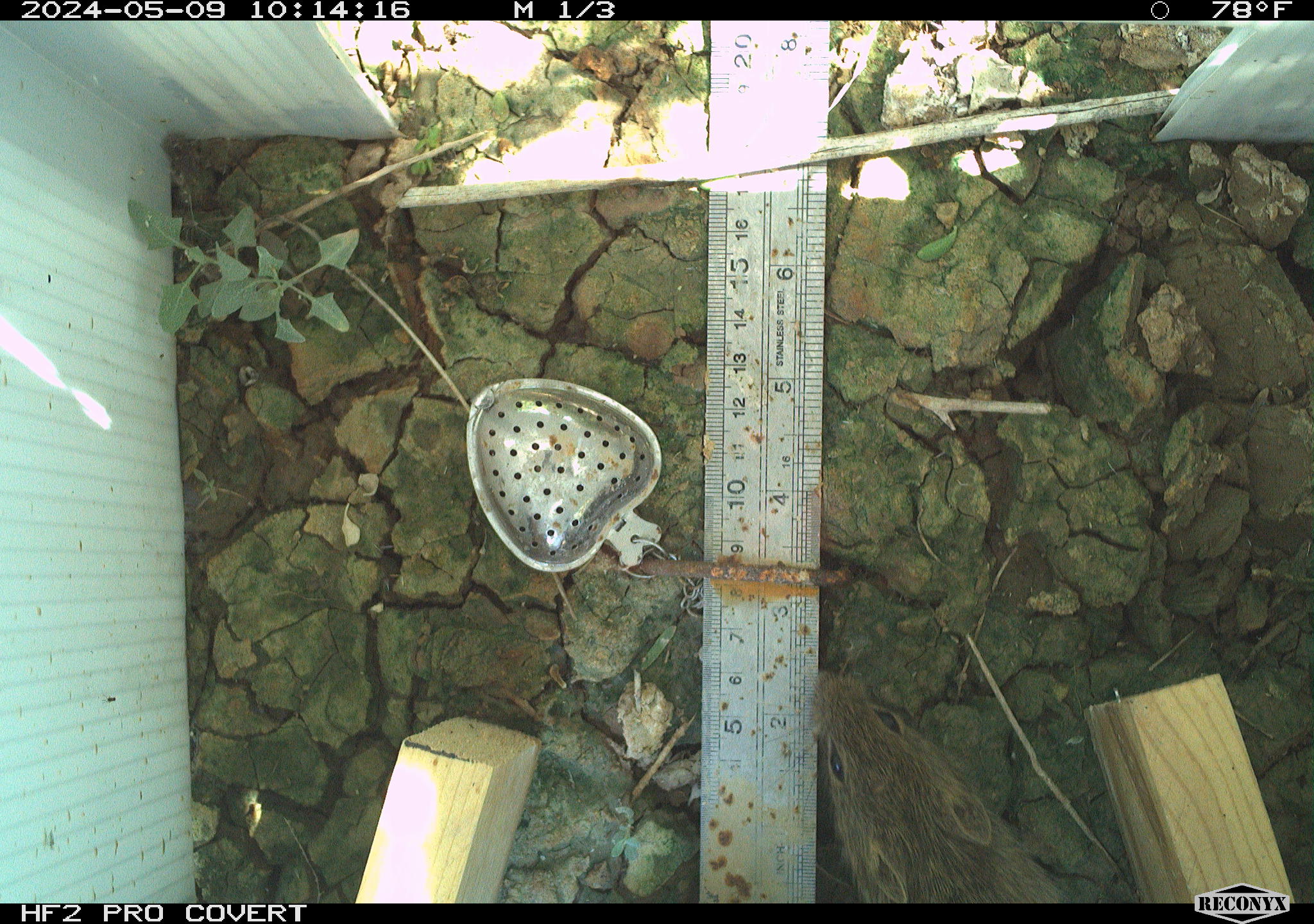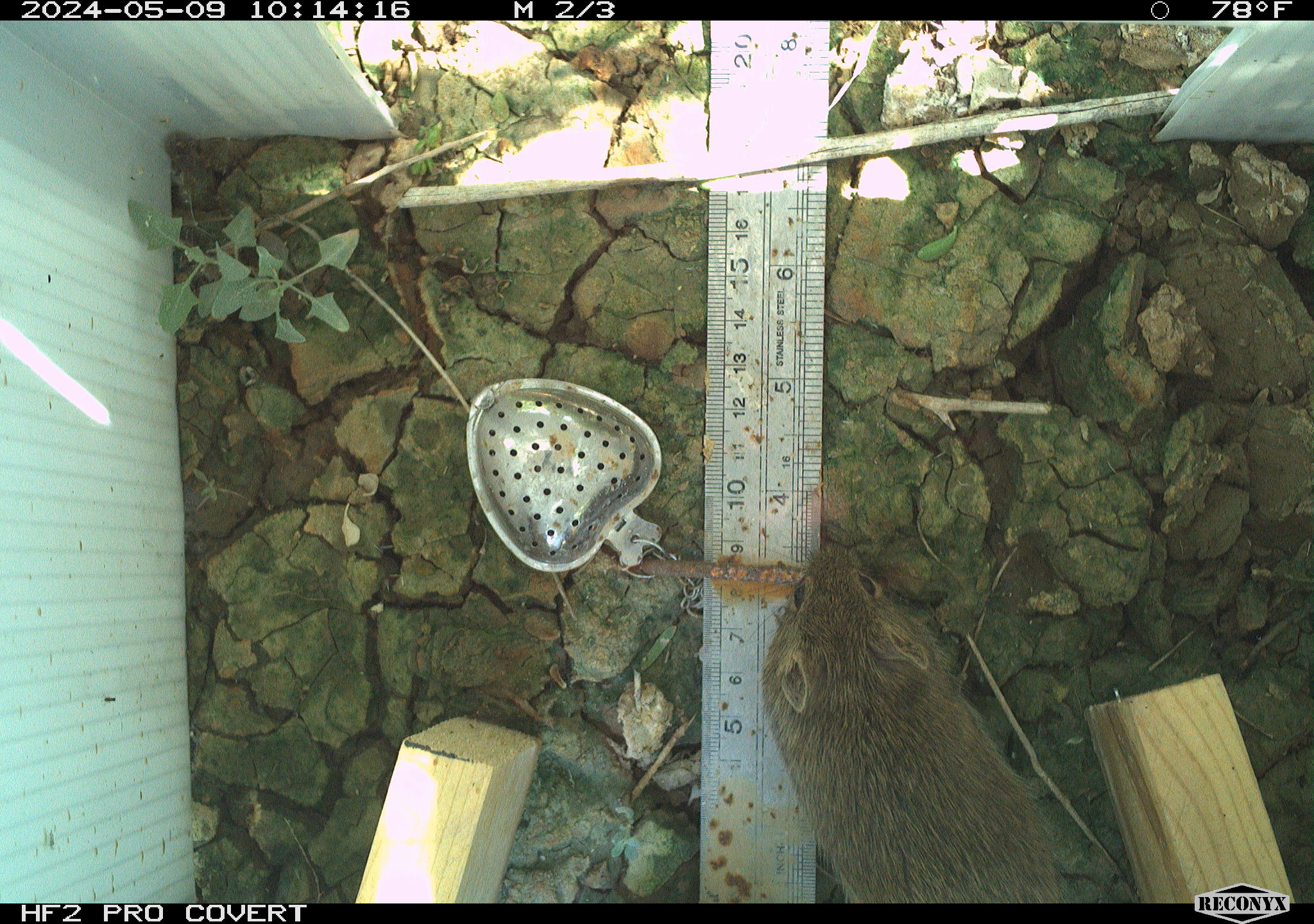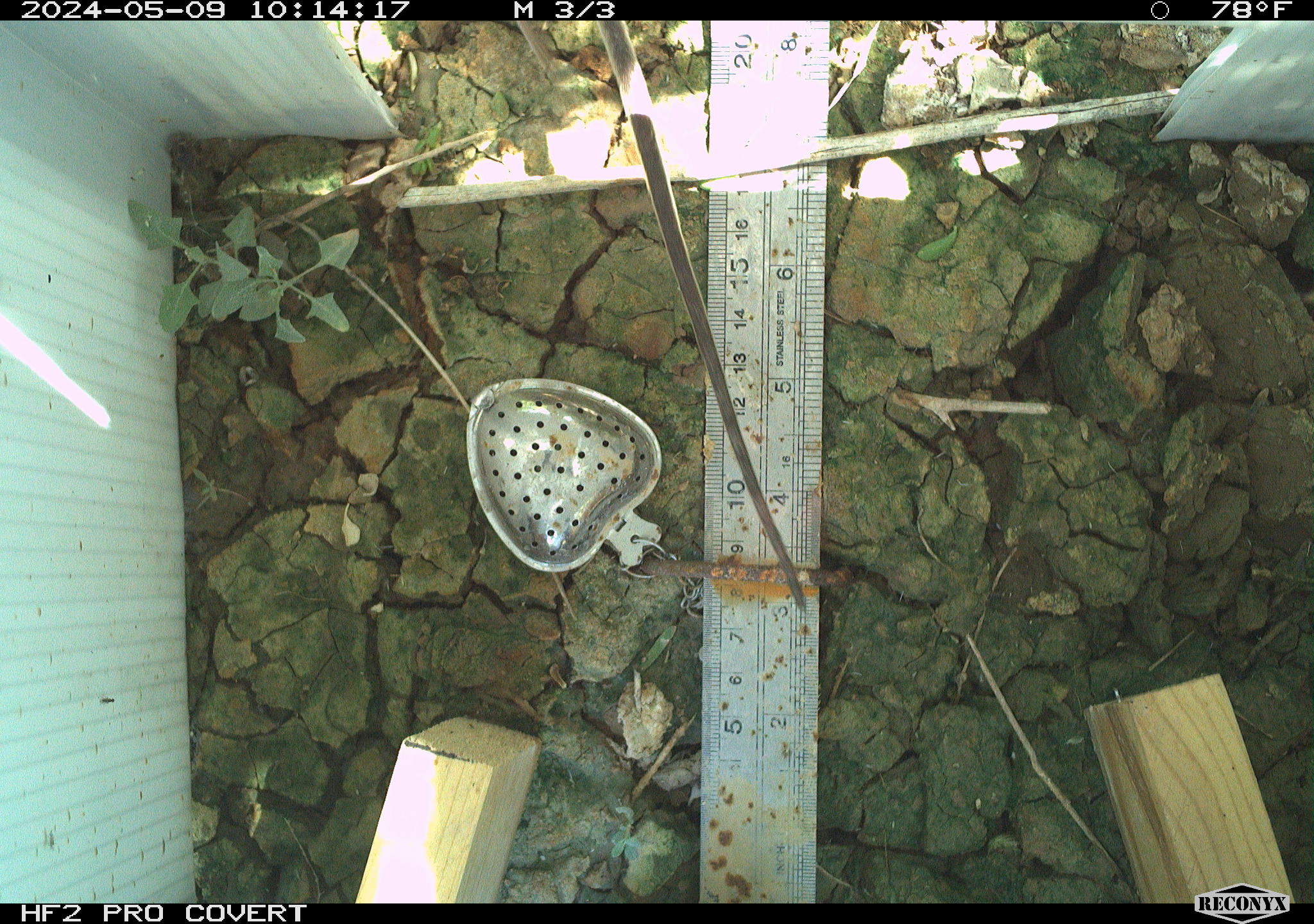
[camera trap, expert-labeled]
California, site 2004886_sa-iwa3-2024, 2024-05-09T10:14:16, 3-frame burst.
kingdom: Animalia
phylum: Chordata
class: Mammalia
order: Rodentia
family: Cricetidae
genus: Sigmodon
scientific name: Sigmodon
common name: cotton rat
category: sigmodon species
Sigmodon species (cotton rat) (Sigmodon).